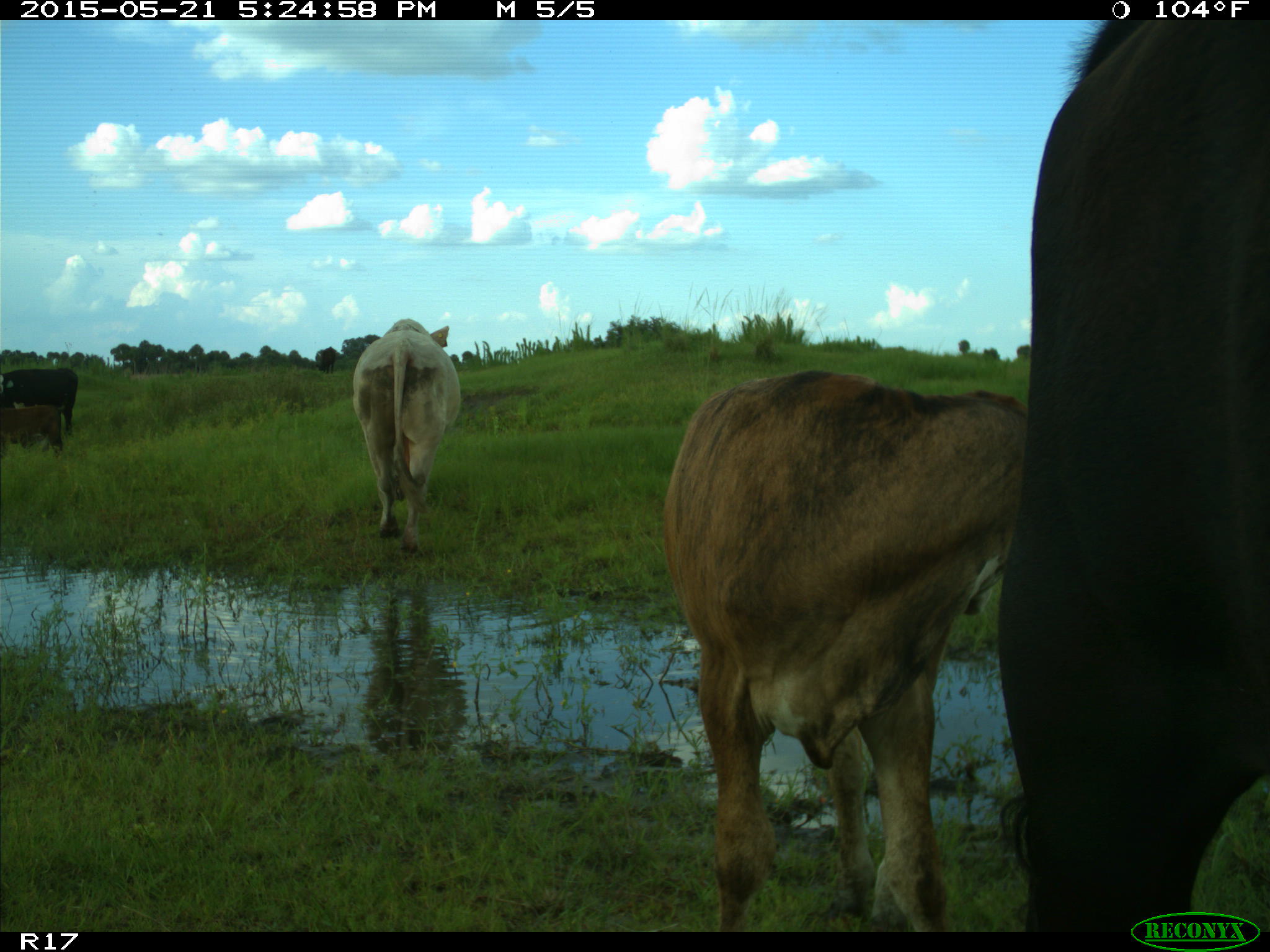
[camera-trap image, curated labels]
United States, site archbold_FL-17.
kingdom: Animalia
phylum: Chordata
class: Mammalia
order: Artiodactyla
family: Bovidae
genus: Bos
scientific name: Bos taurus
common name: domestic cow